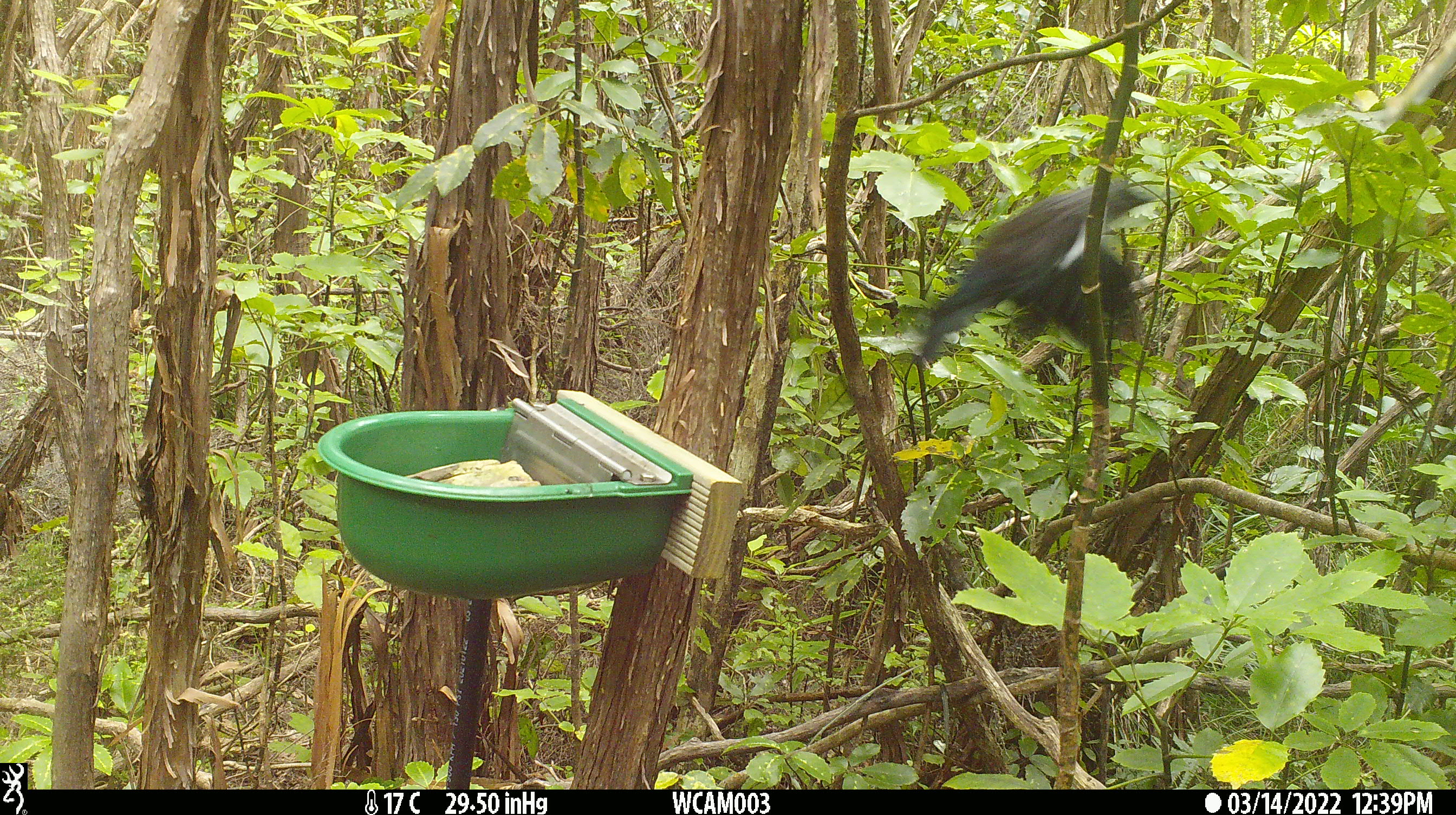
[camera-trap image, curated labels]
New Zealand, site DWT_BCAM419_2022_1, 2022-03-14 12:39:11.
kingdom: Animalia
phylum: Chordata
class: Aves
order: Passeriformes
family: Meliphagidae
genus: Prosthemadera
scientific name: Prosthemadera novaeseelandiae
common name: tui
Tui (Prosthemadera novaeseelandiae).